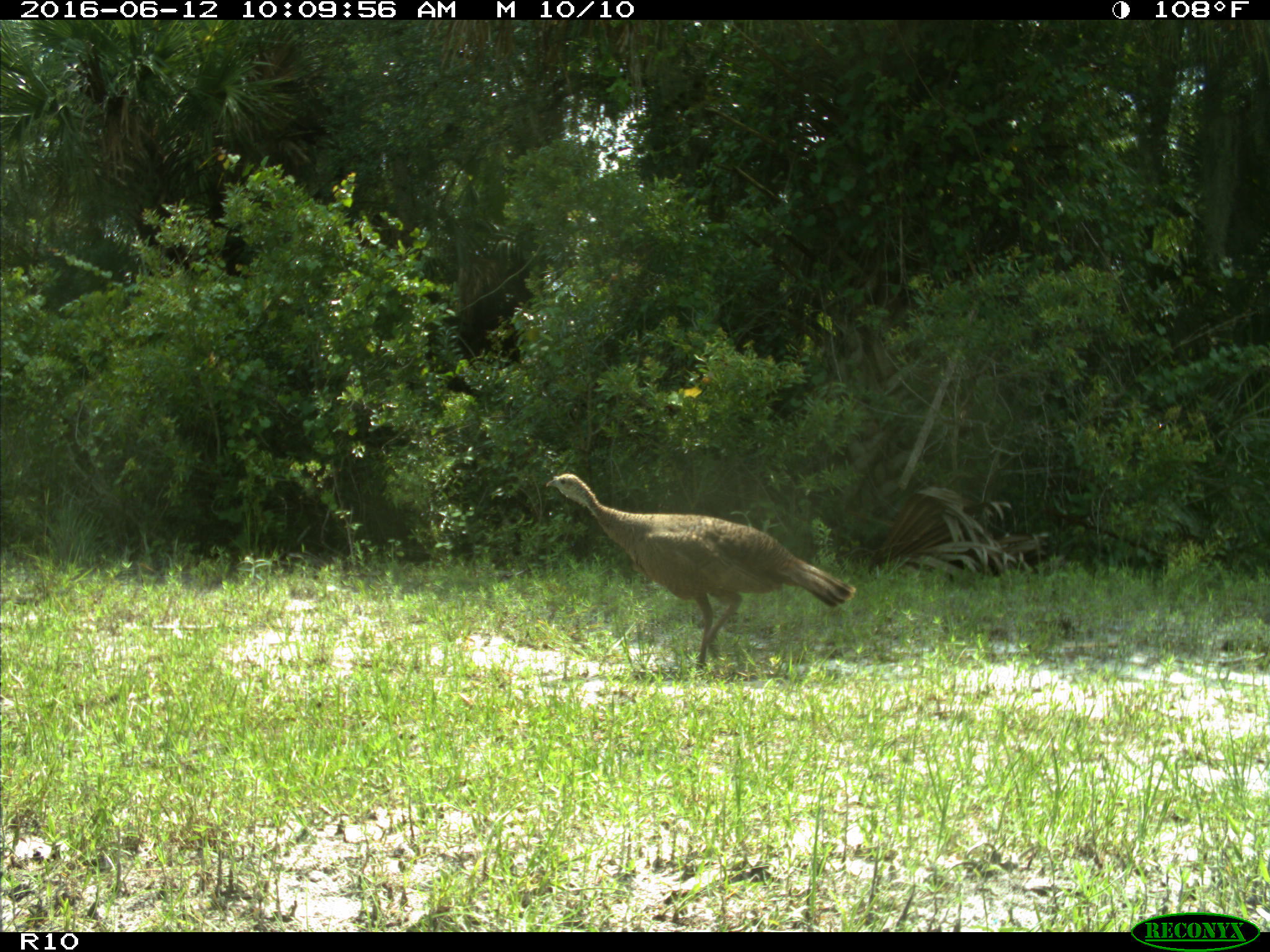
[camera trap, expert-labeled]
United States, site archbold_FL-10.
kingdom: Animalia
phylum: Chordata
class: Aves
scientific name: Aves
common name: birds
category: unidentified bird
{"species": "unidentified bird (birds) (Aves)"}